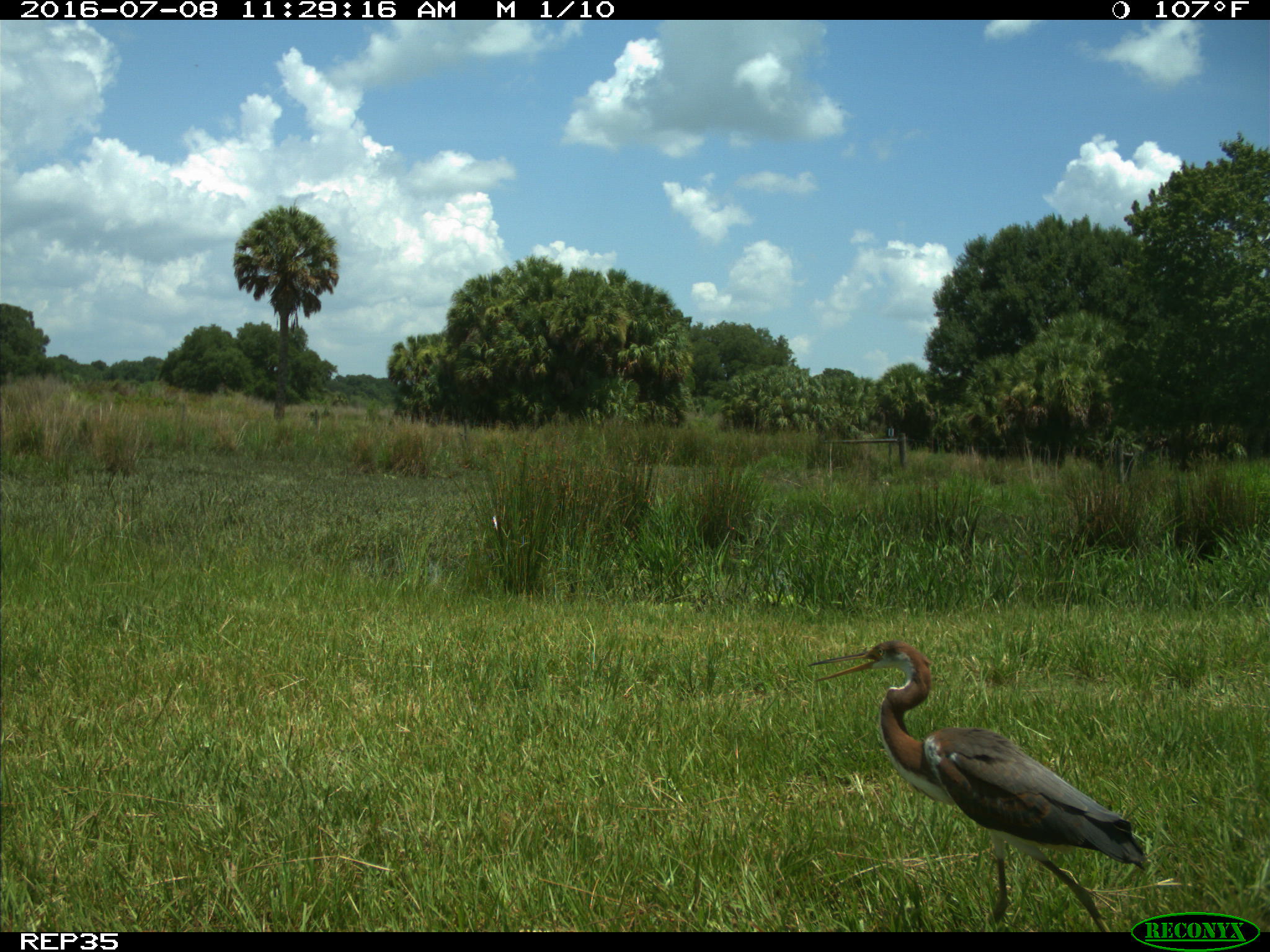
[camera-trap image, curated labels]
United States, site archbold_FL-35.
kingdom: Animalia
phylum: Chordata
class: Aves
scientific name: Aves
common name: birds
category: unidentified bird